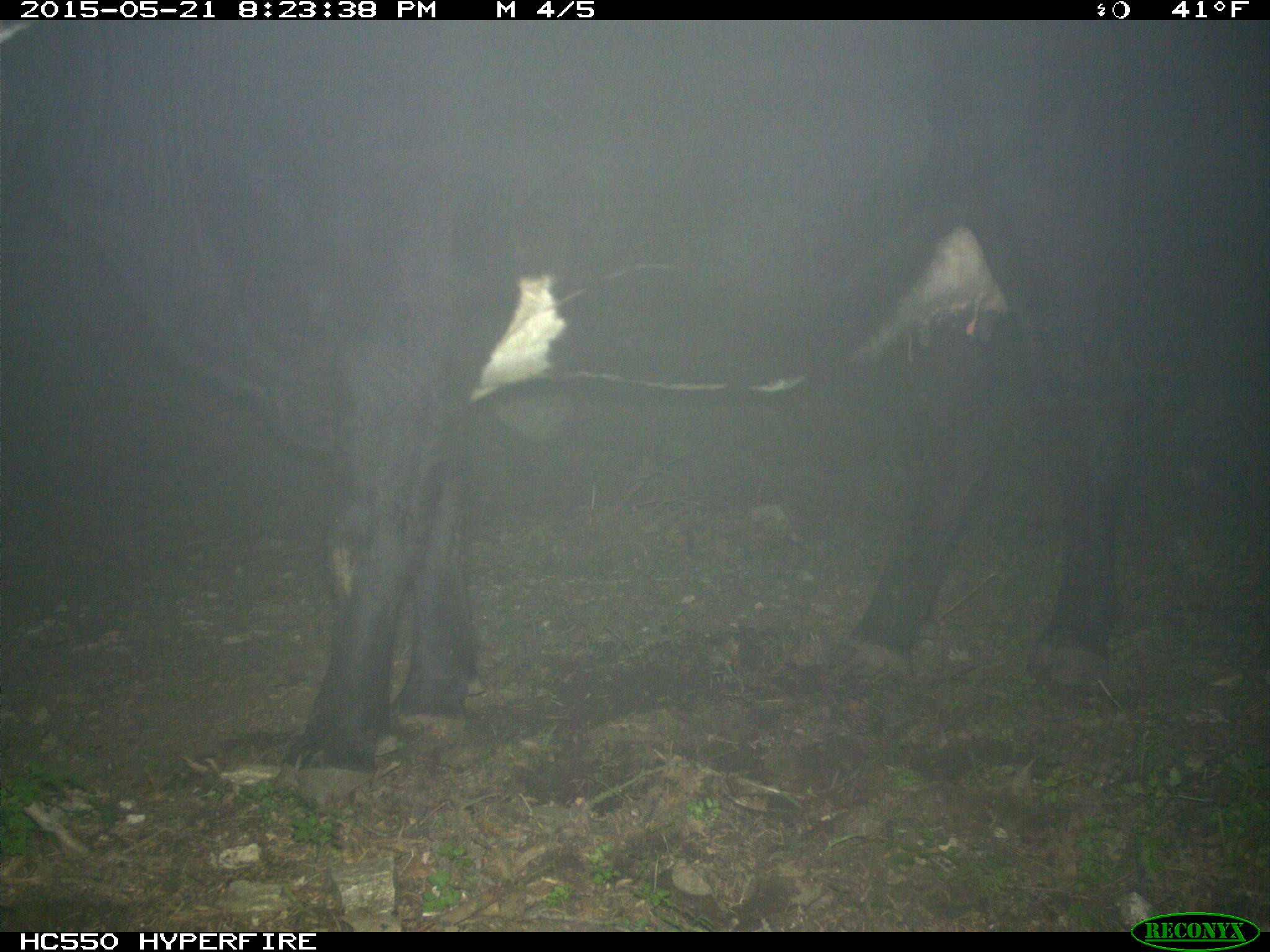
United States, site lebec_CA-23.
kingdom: Animalia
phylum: Chordata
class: Mammalia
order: Artiodactyla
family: Bovidae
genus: Bos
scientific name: Bos taurus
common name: domestic cow